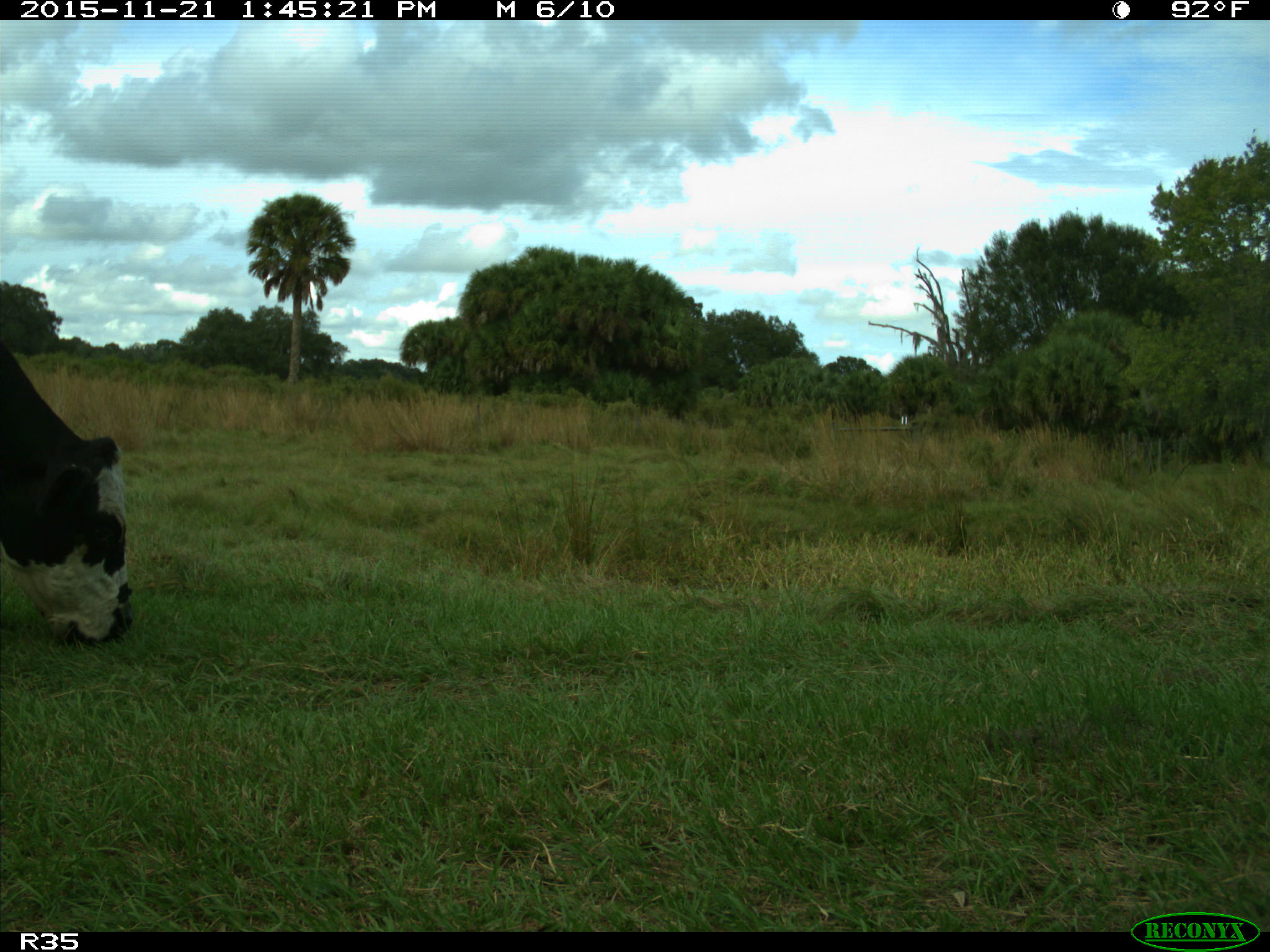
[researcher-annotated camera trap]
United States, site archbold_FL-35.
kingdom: Animalia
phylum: Chordata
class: Mammalia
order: Artiodactyla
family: Bovidae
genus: Bos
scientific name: Bos taurus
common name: domestic cow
Bos taurus (domestic cow).